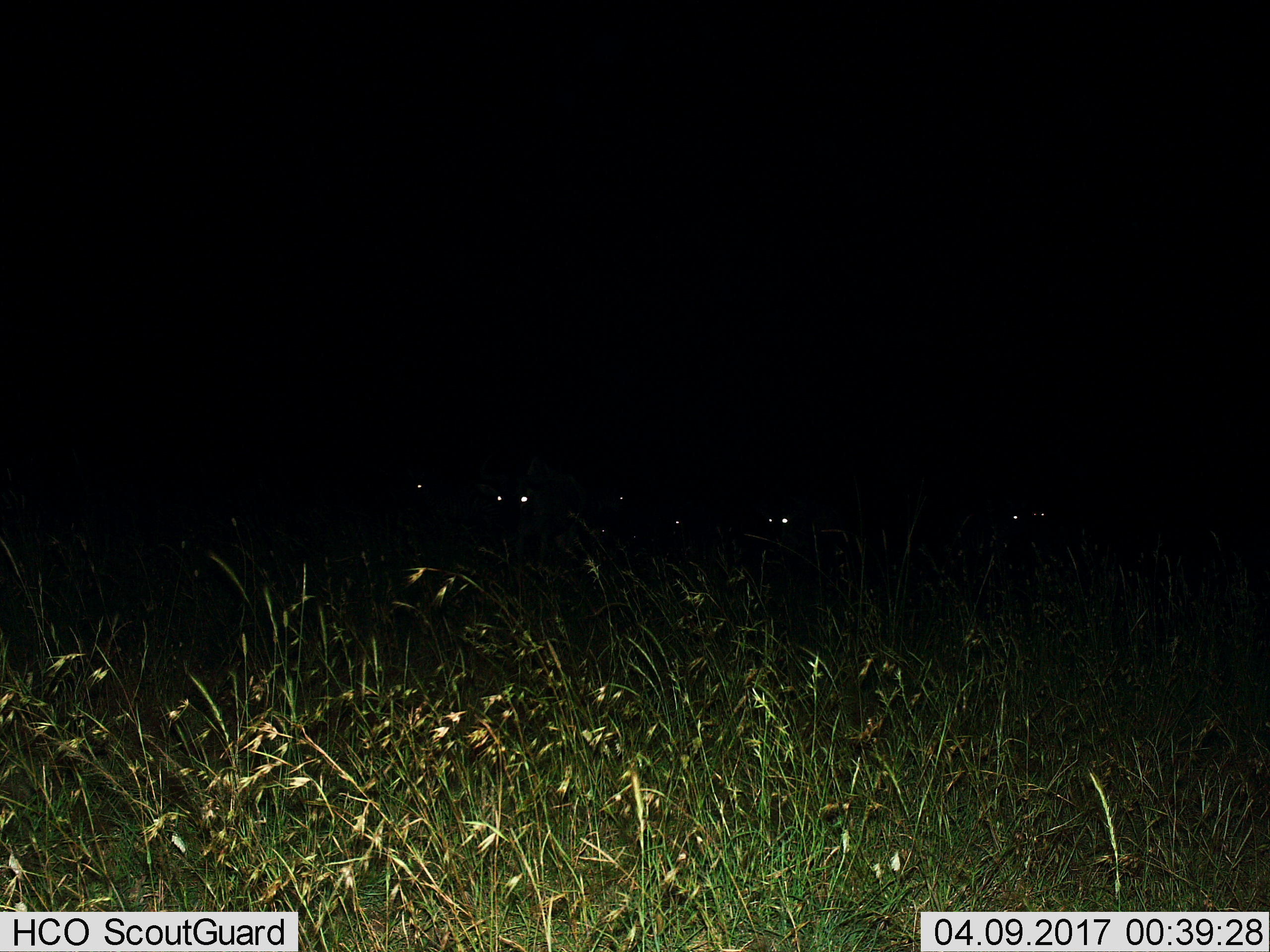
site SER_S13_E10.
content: unidentified animal